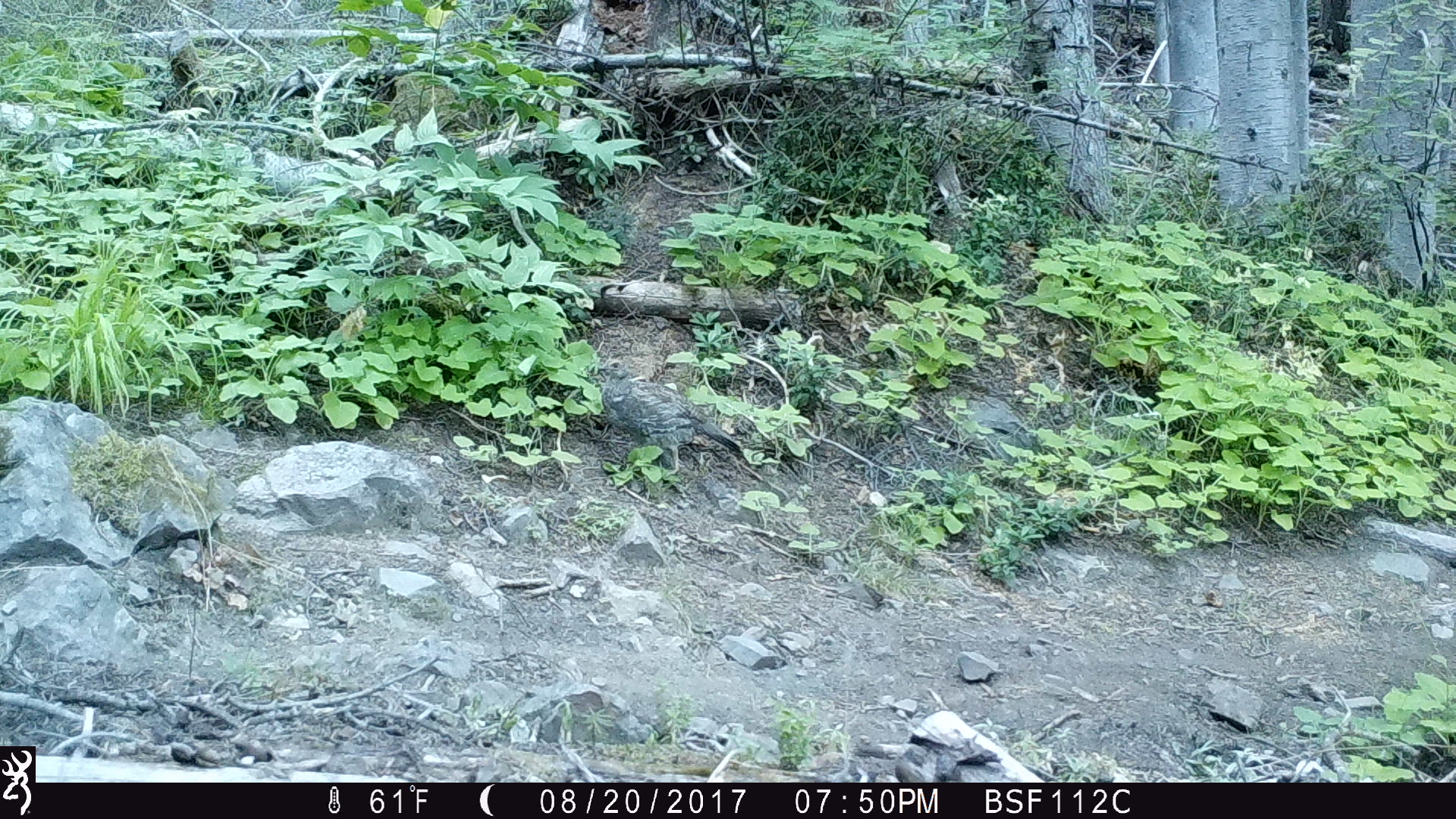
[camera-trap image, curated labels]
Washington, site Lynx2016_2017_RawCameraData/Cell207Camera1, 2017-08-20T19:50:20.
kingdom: Animalia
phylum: Chordata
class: Aves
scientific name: Aves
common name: birds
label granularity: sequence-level